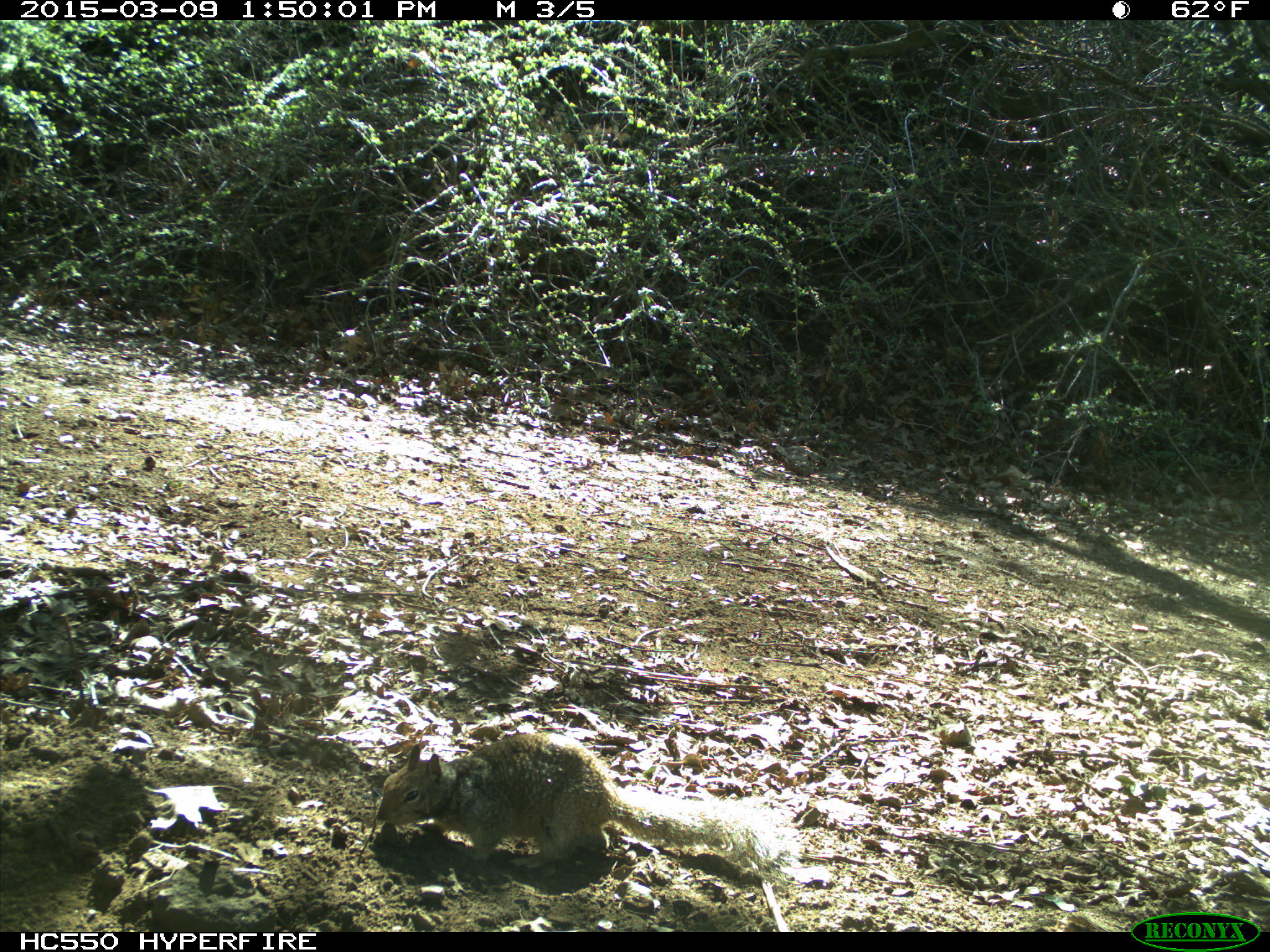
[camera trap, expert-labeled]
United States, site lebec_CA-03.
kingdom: Animalia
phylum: Chordata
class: Mammalia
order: Rodentia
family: Sciuridae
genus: Otospermophilus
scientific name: Otospermophilus beecheyi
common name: california ground squirrel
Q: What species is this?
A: Otospermophilus beecheyi (california ground squirrel).